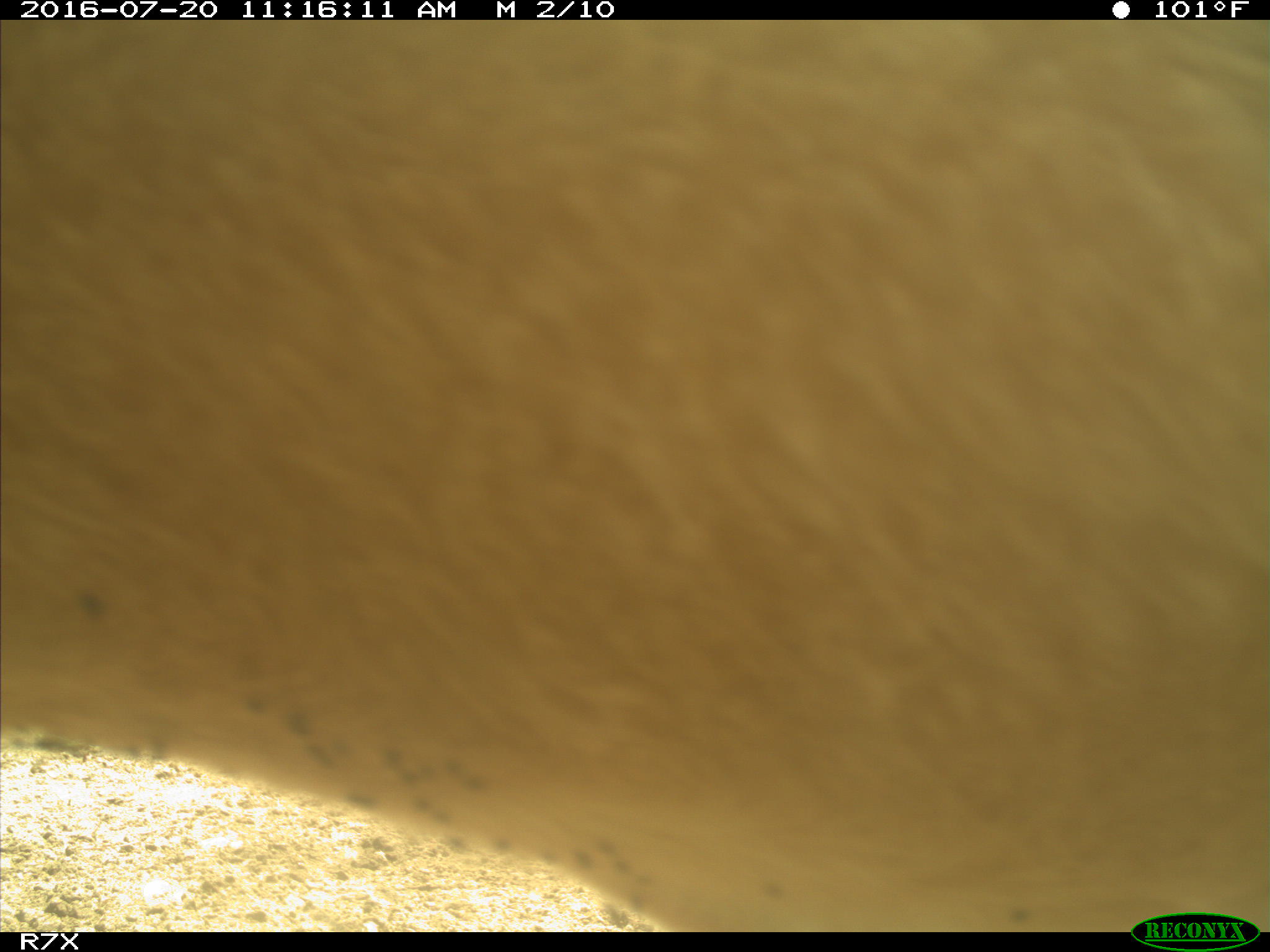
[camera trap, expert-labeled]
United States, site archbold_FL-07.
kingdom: Animalia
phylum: Chordata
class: Mammalia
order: Artiodactyla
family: Bovidae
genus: Bos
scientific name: Bos taurus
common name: domestic cow